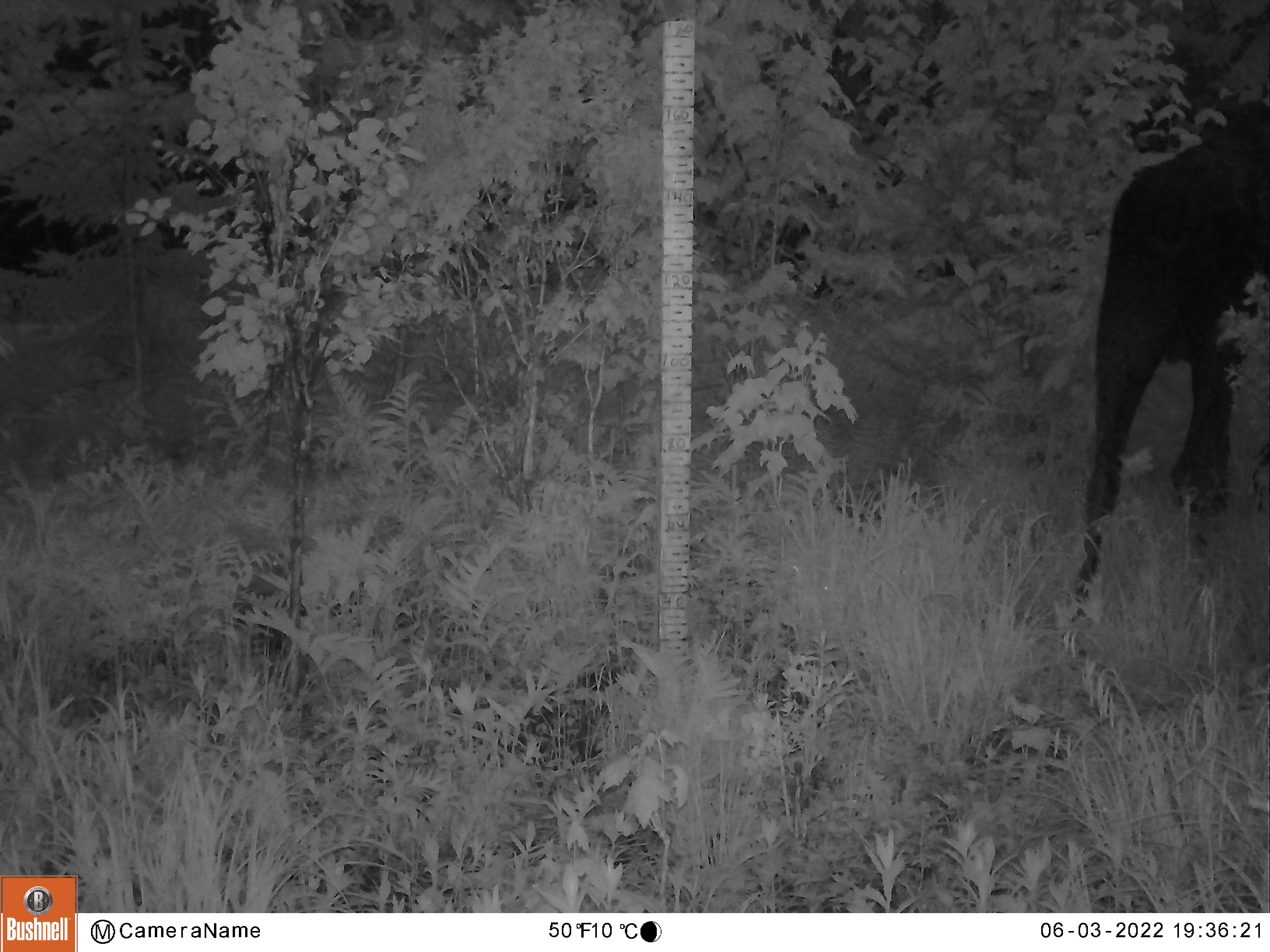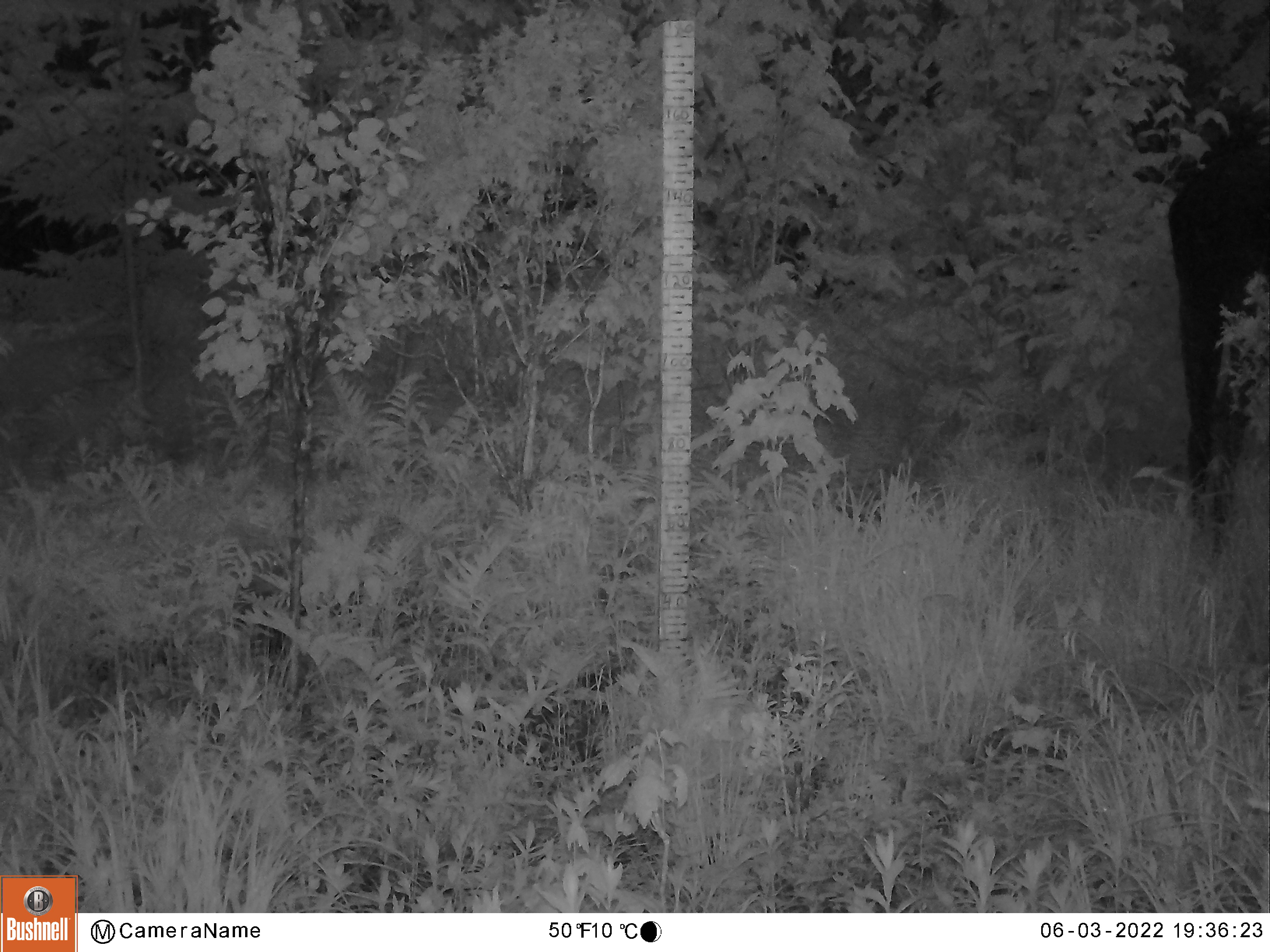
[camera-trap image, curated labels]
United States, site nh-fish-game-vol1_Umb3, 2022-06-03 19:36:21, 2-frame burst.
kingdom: Animalia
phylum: Chordata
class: Mammalia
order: Artiodactyla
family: Cervidae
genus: Alces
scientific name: Alces alces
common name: moose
Moose (Alces alces).